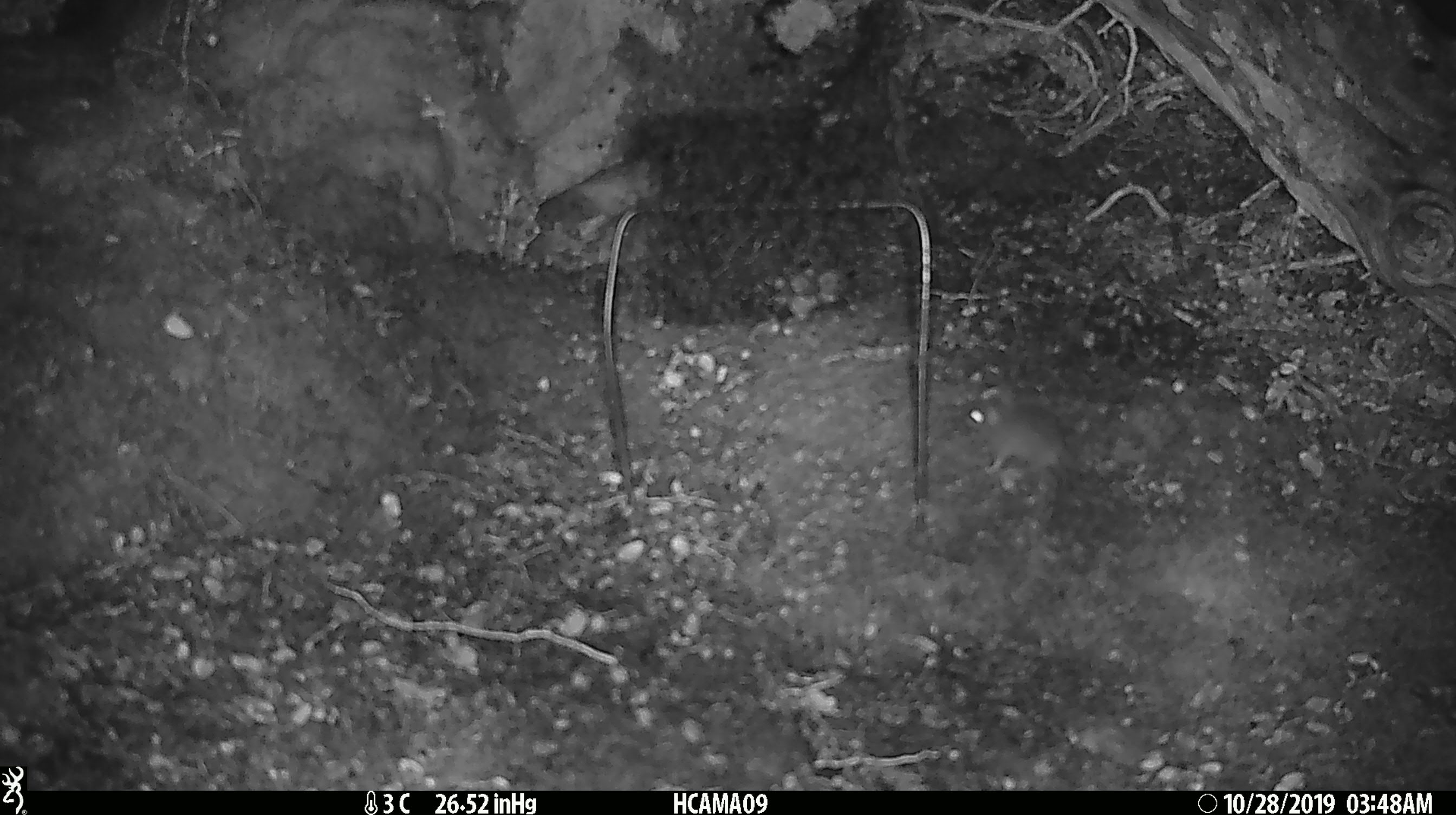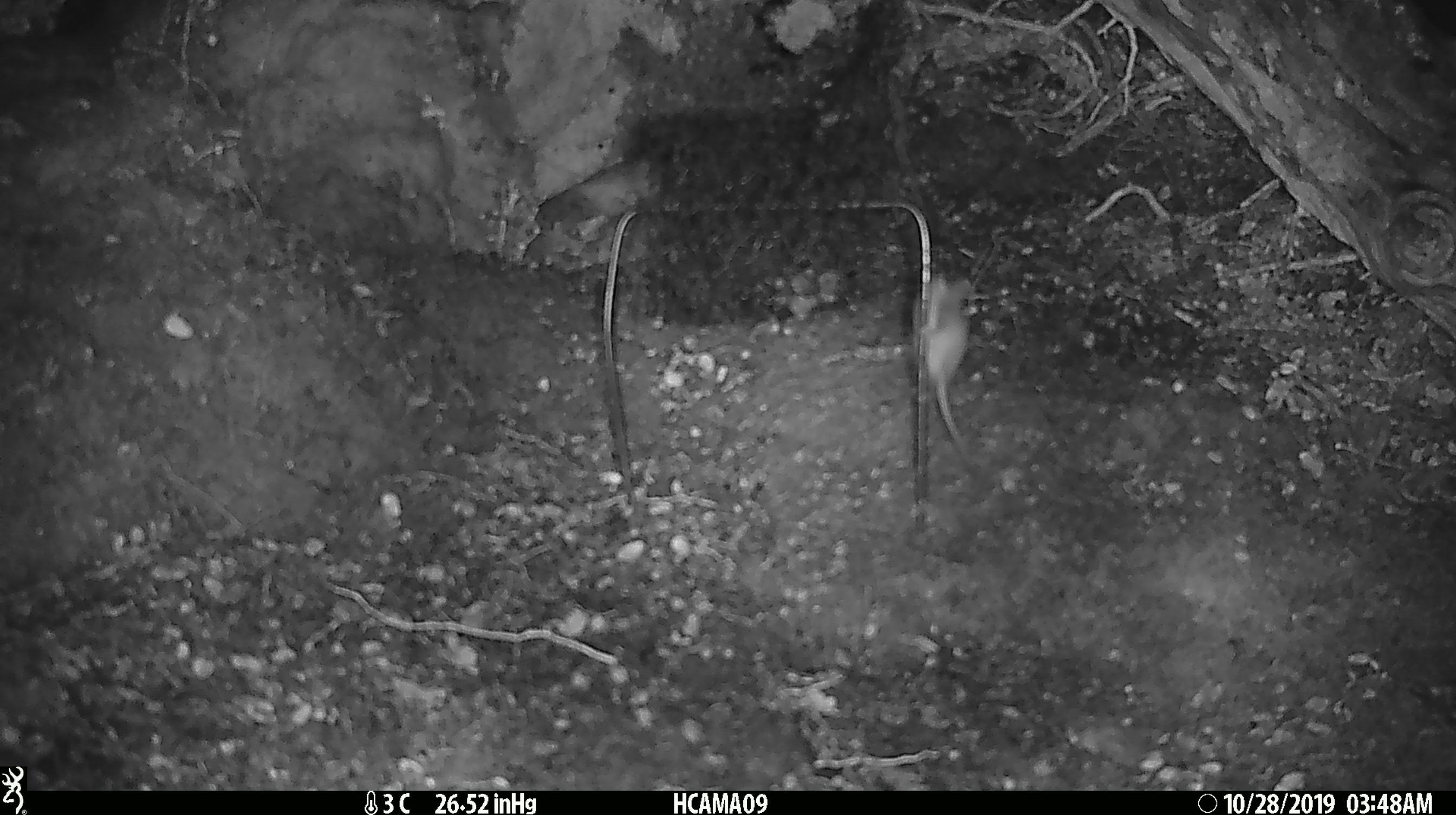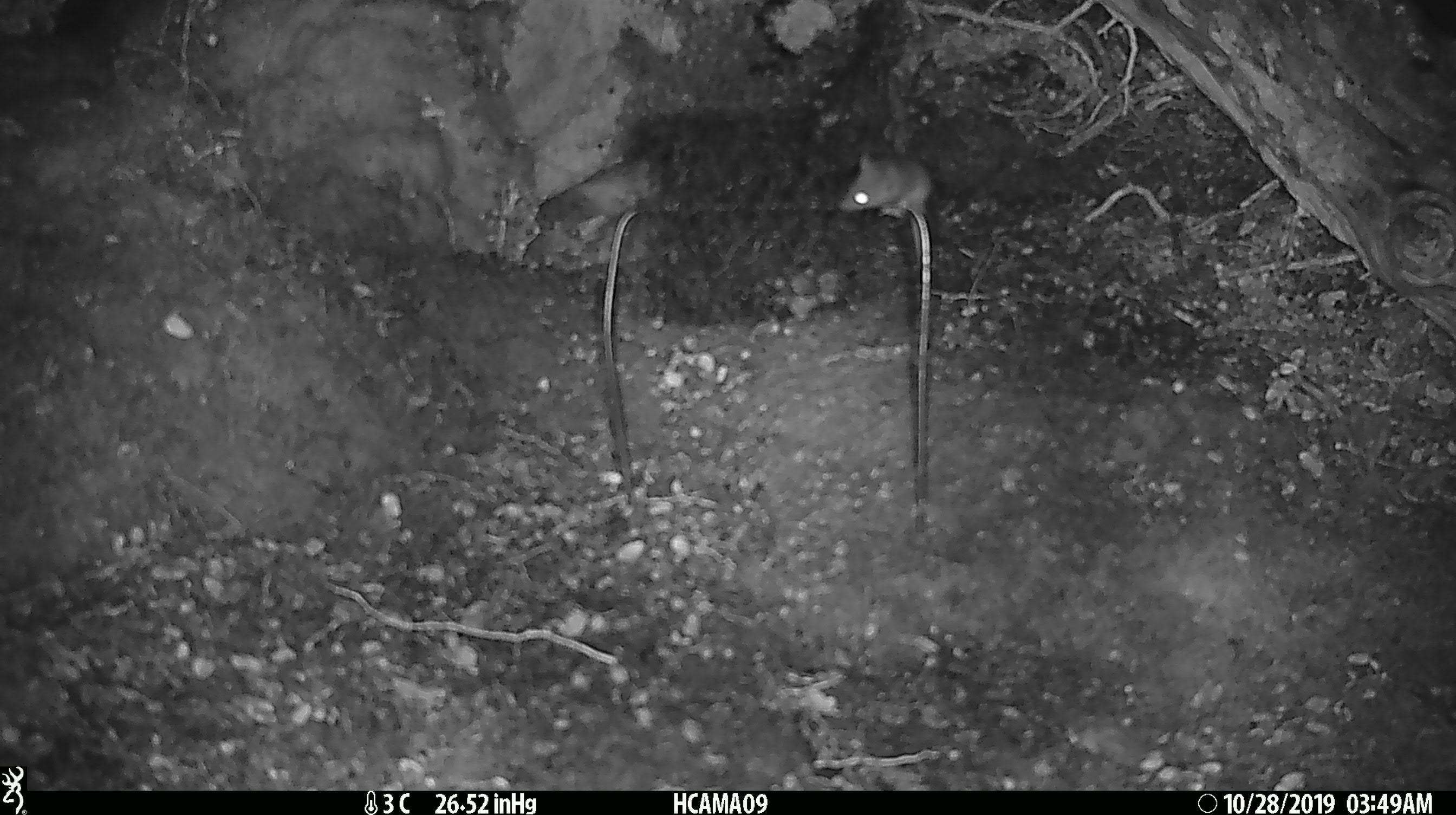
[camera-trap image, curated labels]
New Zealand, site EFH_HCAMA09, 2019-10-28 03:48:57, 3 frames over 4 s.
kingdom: Animalia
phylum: Chordata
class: Mammalia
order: Rodentia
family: Muridae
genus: Mus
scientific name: Mus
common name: mouse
Mouse (Mus).